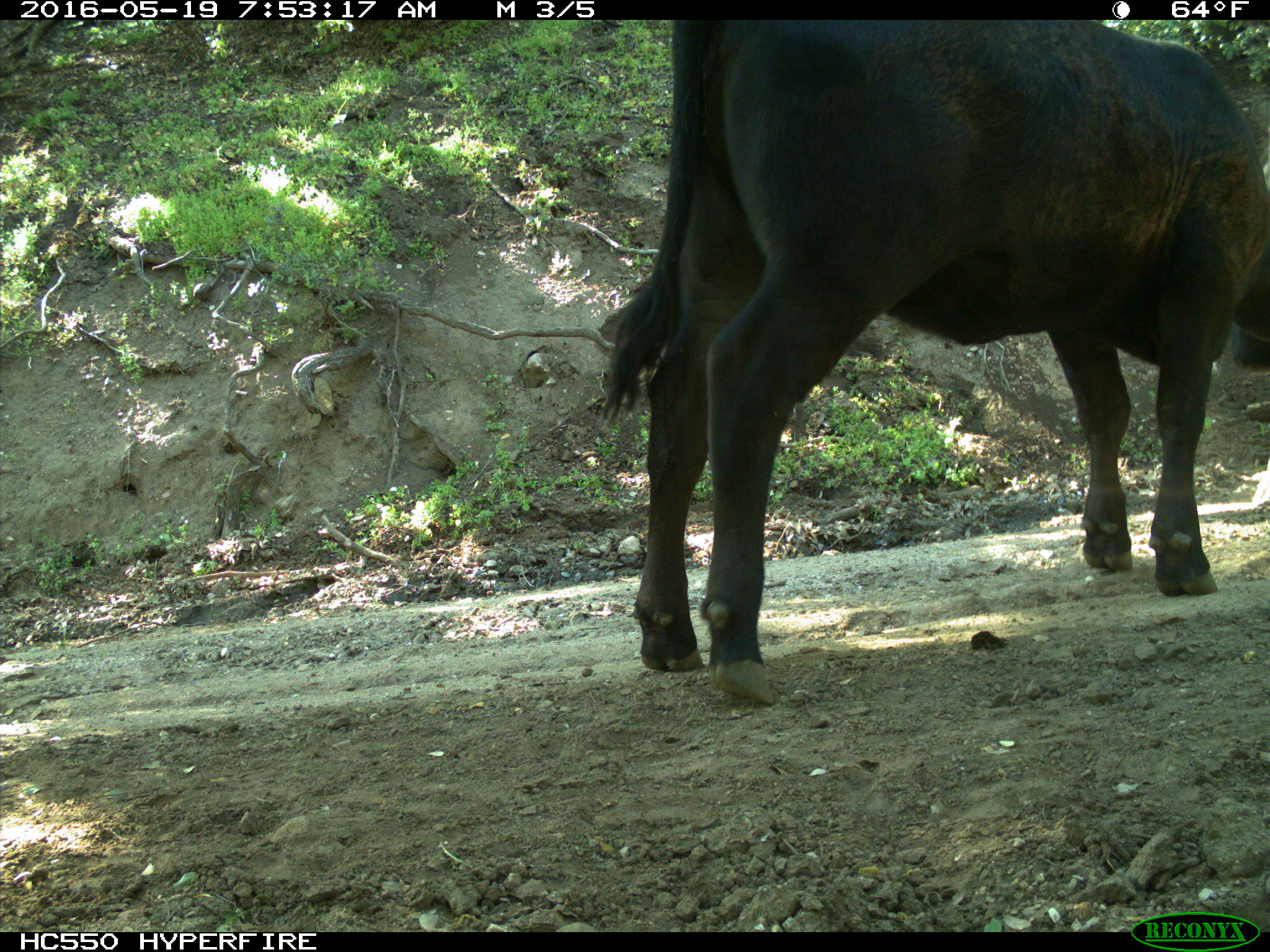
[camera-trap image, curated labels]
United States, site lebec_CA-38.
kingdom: Animalia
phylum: Chordata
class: Mammalia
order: Artiodactyla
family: Bovidae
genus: Bos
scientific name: Bos taurus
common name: domestic cow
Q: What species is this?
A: Bos taurus (domestic cow).